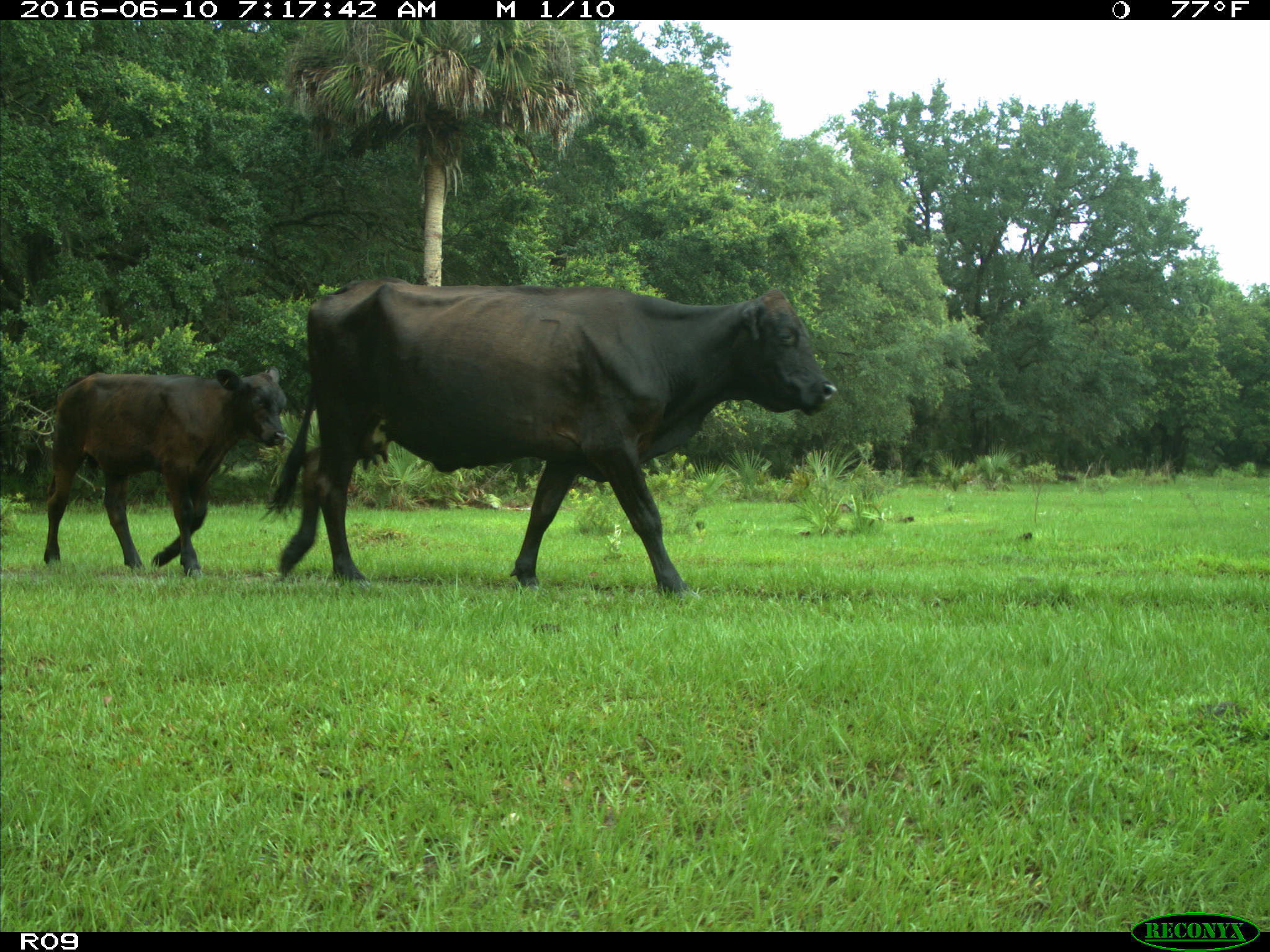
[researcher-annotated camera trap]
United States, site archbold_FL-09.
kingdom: Animalia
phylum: Chordata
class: Mammalia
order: Artiodactyla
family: Bovidae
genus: Bos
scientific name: Bos taurus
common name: domestic cow